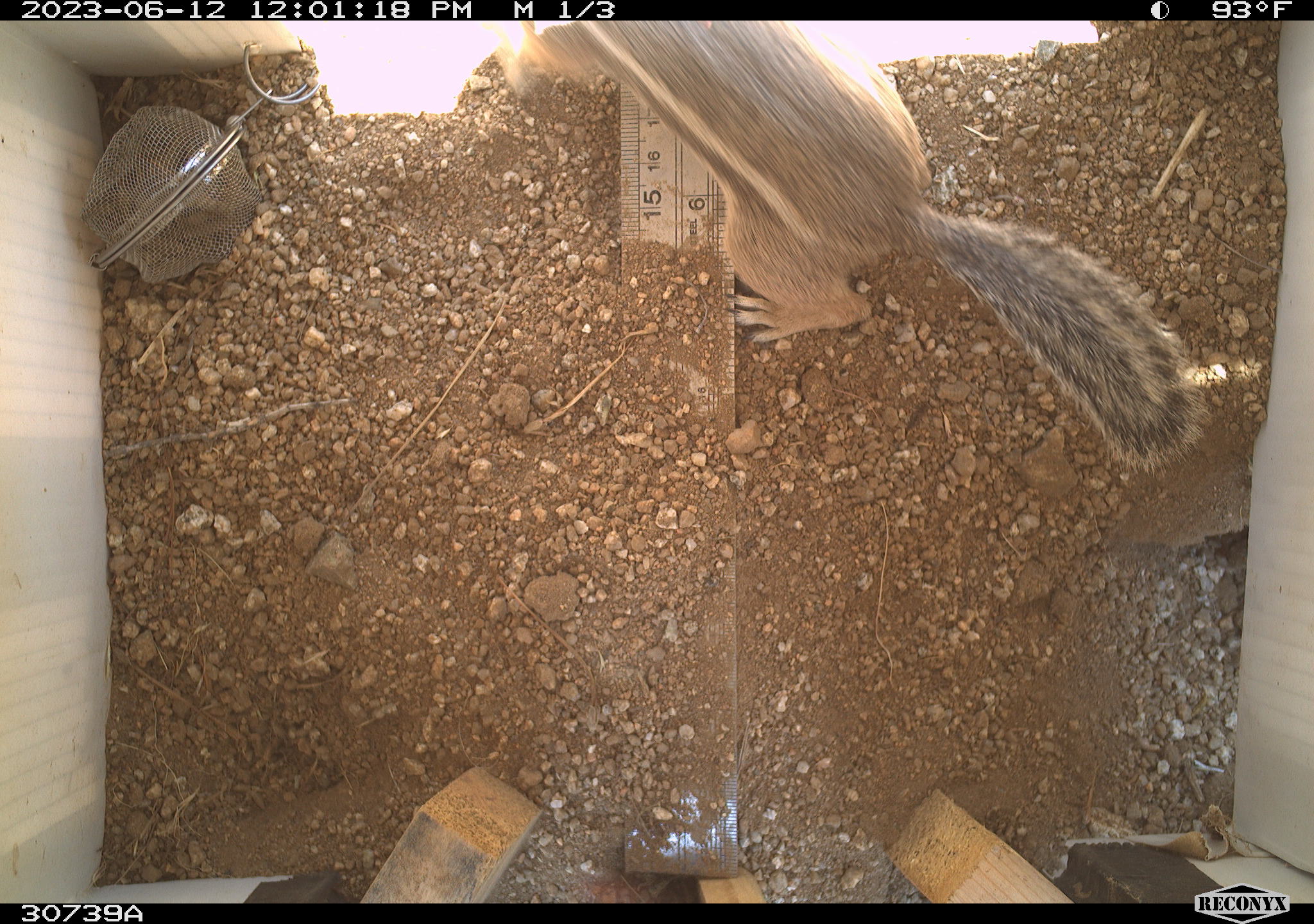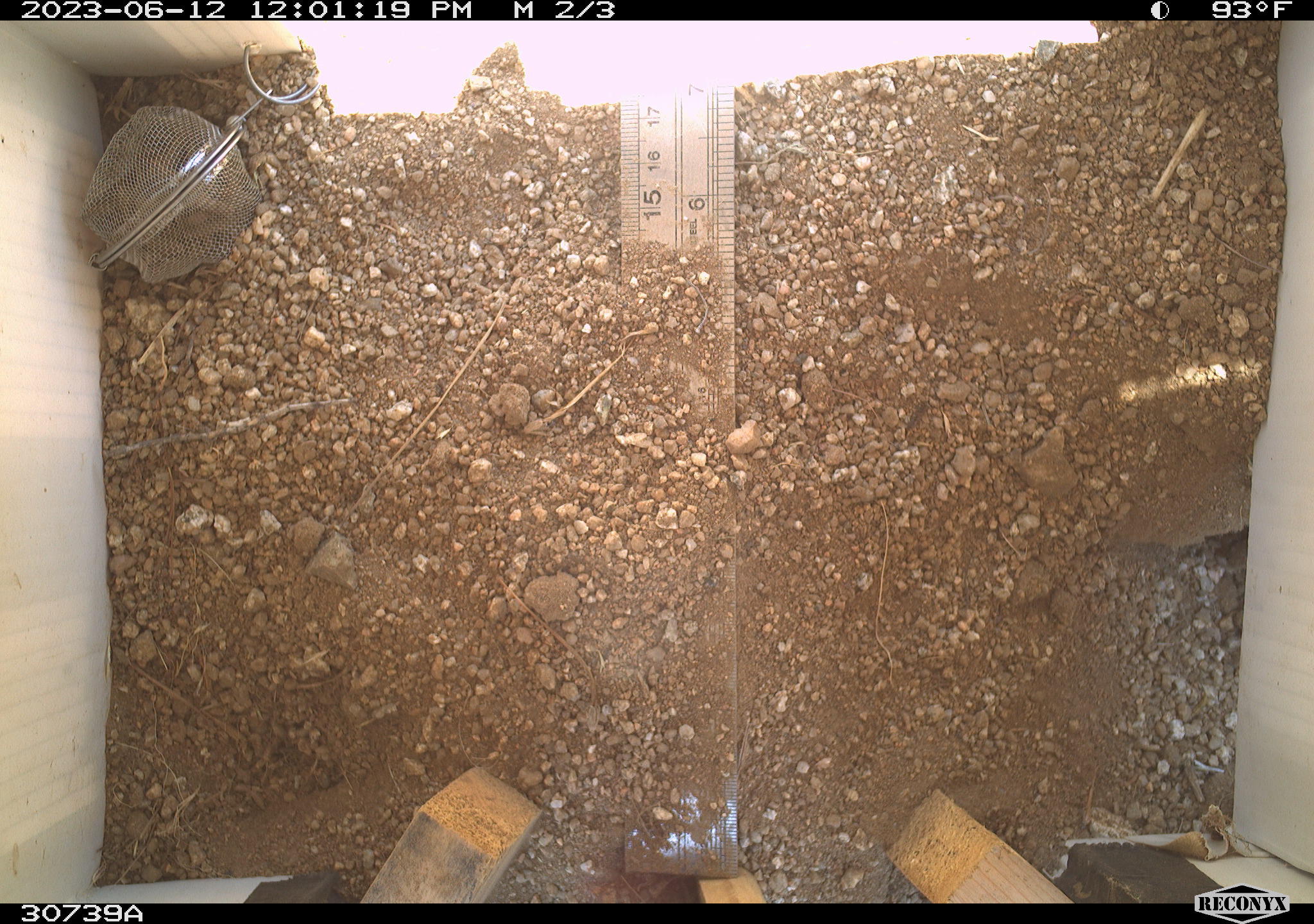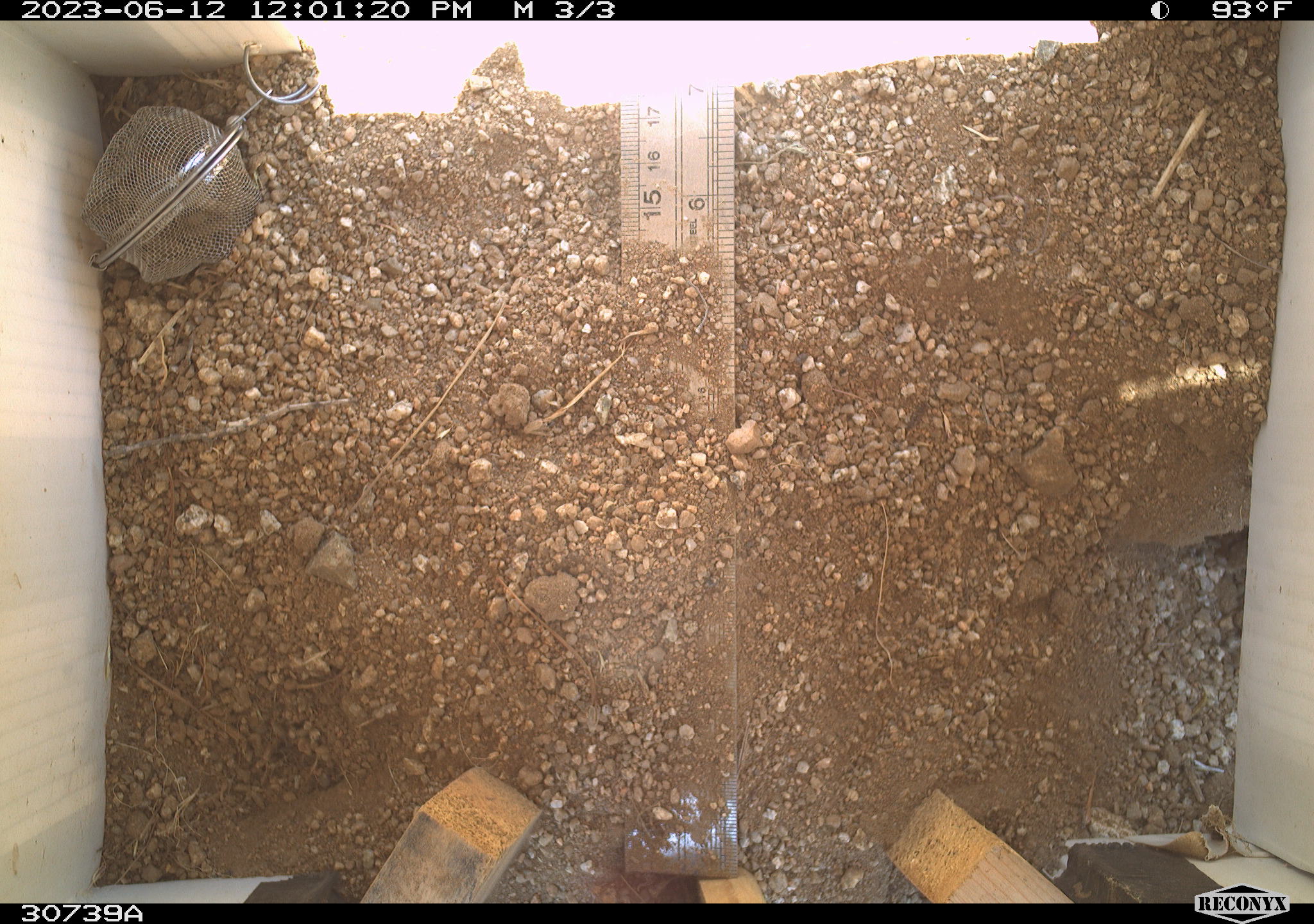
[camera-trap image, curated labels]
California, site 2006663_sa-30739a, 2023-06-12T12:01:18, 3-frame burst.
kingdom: Animalia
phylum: Chordata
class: Mammalia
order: Rodentia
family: Sciuridae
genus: Ammospermophilus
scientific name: Ammospermophilus leucurus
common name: white-tailed antelope squirrel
White-tailed antelope squirrel (Ammospermophilus leucurus).